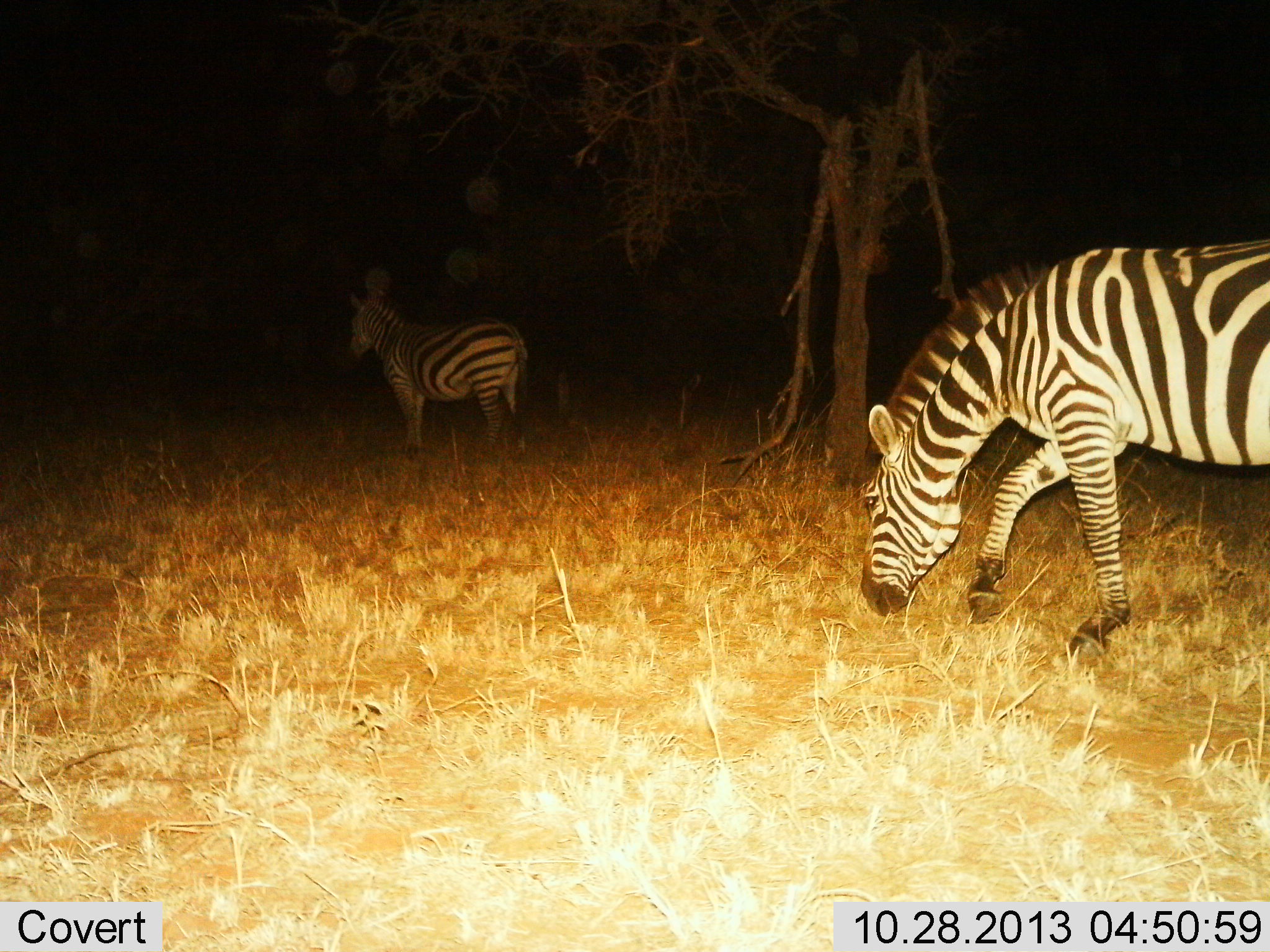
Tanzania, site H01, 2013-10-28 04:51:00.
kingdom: Animalia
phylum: Chordata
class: Mammalia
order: Perissodactyla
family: Equidae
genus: Equus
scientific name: Equus quagga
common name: plains zebra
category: zebra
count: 2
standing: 70%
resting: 0%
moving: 10%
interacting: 0%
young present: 0%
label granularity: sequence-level